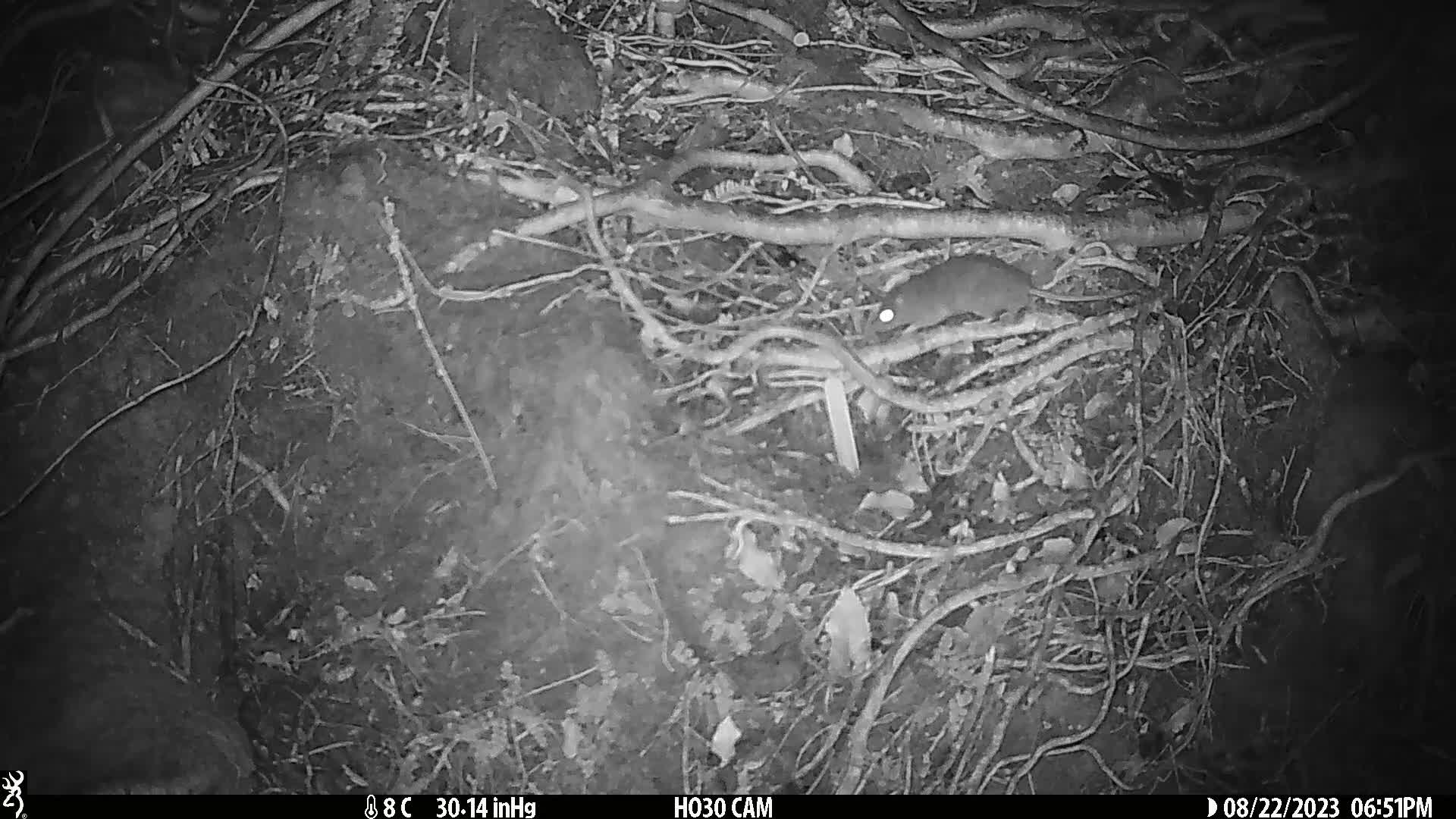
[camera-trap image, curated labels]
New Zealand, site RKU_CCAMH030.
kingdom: Animalia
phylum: Chordata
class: Mammalia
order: Rodentia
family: Muridae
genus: Rattus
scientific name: Rattus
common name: rat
Rat (Rattus).